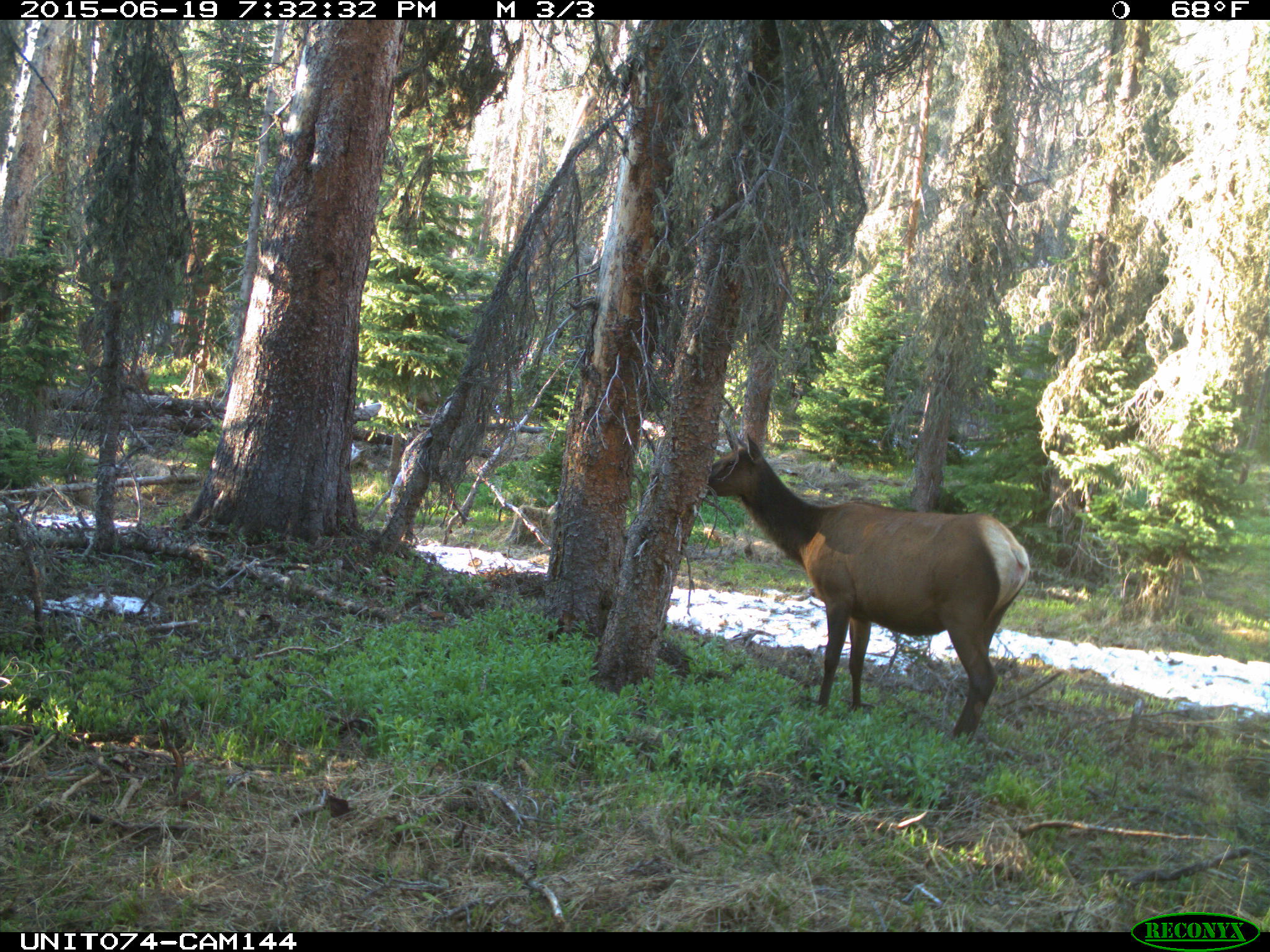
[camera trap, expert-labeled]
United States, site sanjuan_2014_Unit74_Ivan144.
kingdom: Animalia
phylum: Chordata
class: Mammalia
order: Artiodactyla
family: Cervidae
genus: Cervus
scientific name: Cervus elaphus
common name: red deer